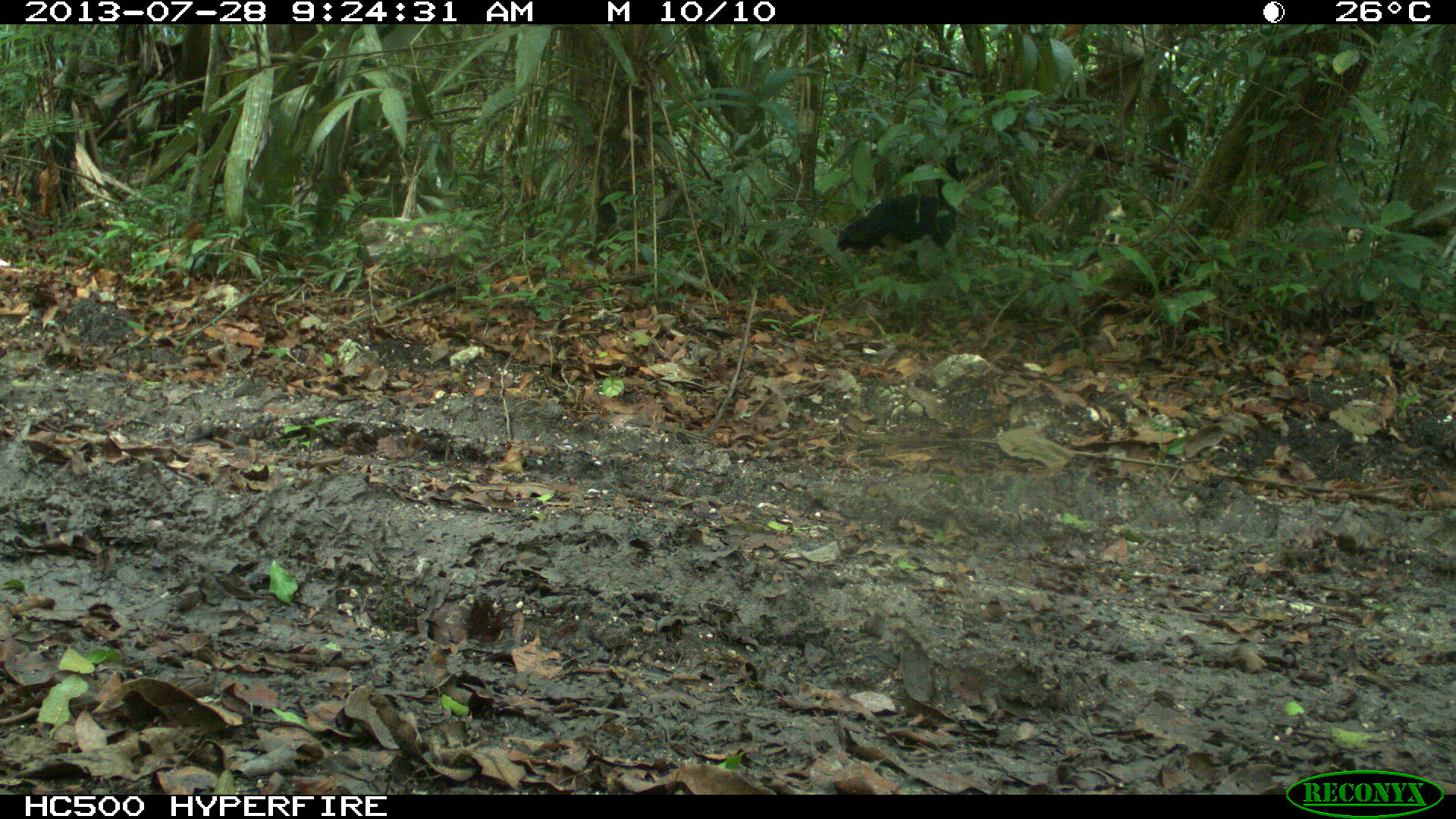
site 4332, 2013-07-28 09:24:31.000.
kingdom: Animalia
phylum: Chordata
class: Aves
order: Galliformes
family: Cracidae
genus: Crax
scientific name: Crax rubra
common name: great curassow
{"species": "Crax rubra (great curassow)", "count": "4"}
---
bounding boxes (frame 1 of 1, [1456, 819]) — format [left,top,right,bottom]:
crax rubra: [836,152,974,262]